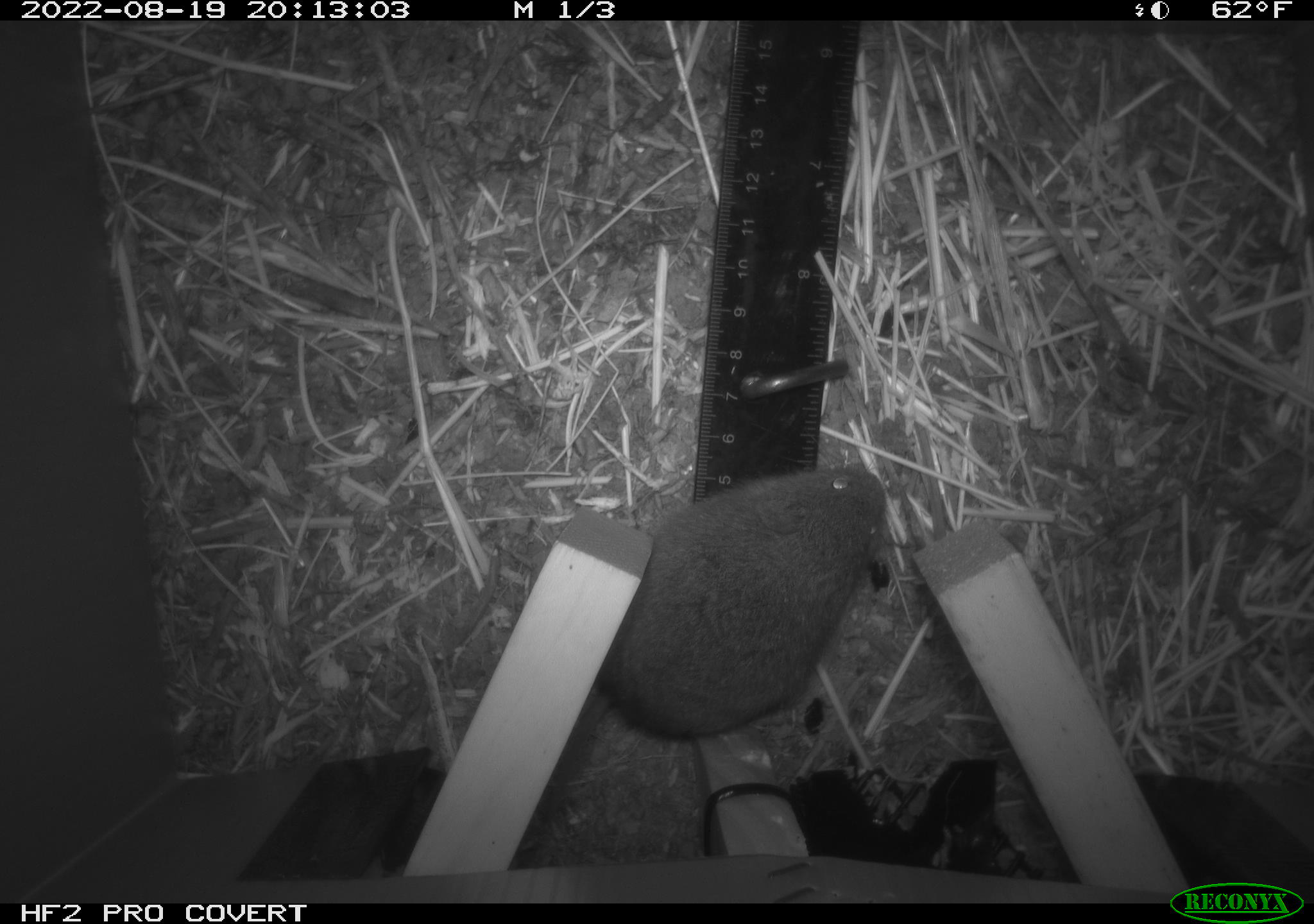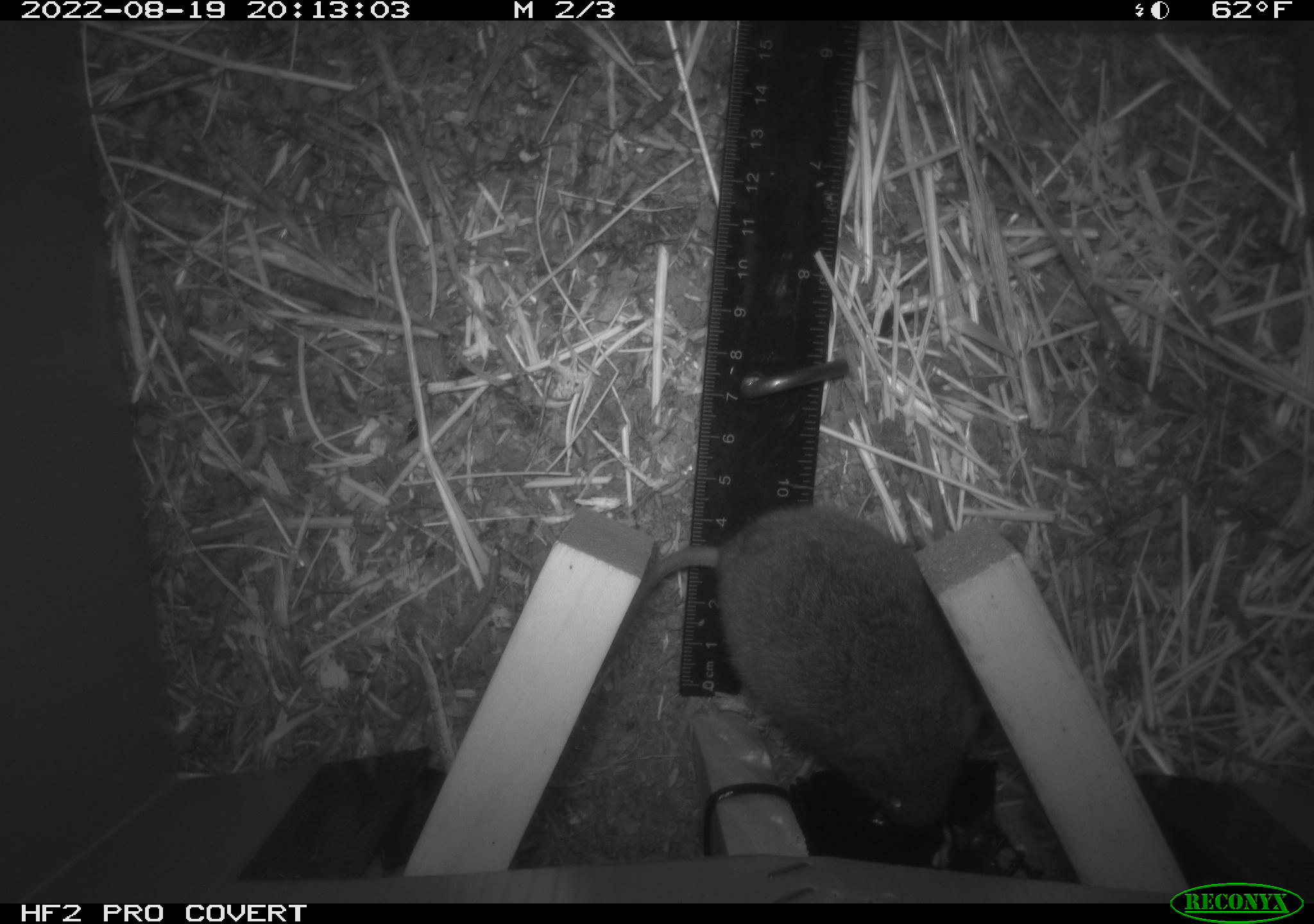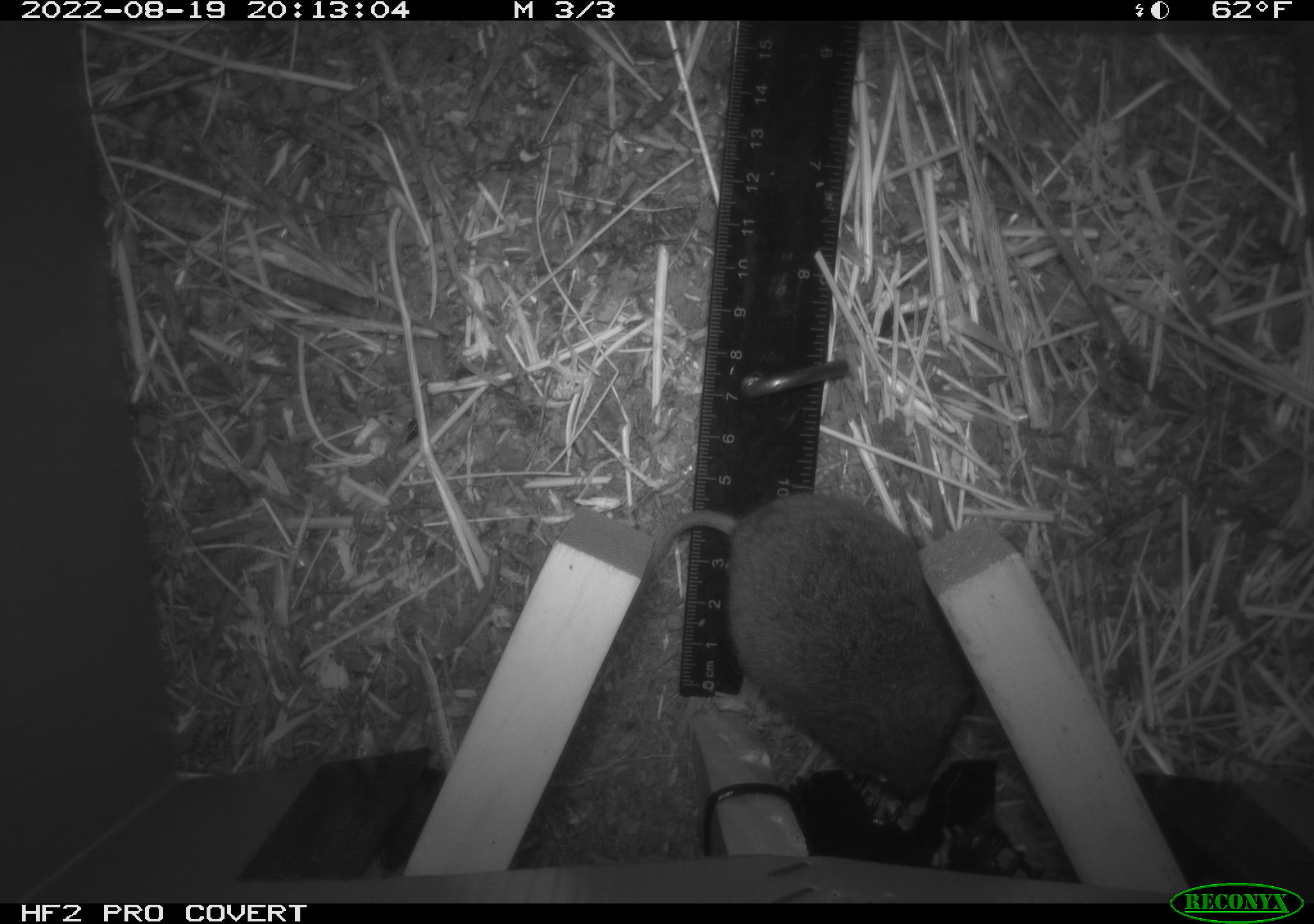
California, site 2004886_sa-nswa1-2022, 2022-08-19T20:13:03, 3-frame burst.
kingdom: Animalia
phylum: Chordata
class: Mammalia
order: Rodentia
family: Cricetidae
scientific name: Cricetidae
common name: hamsters, voles, lemmings, and allies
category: cricetidae family